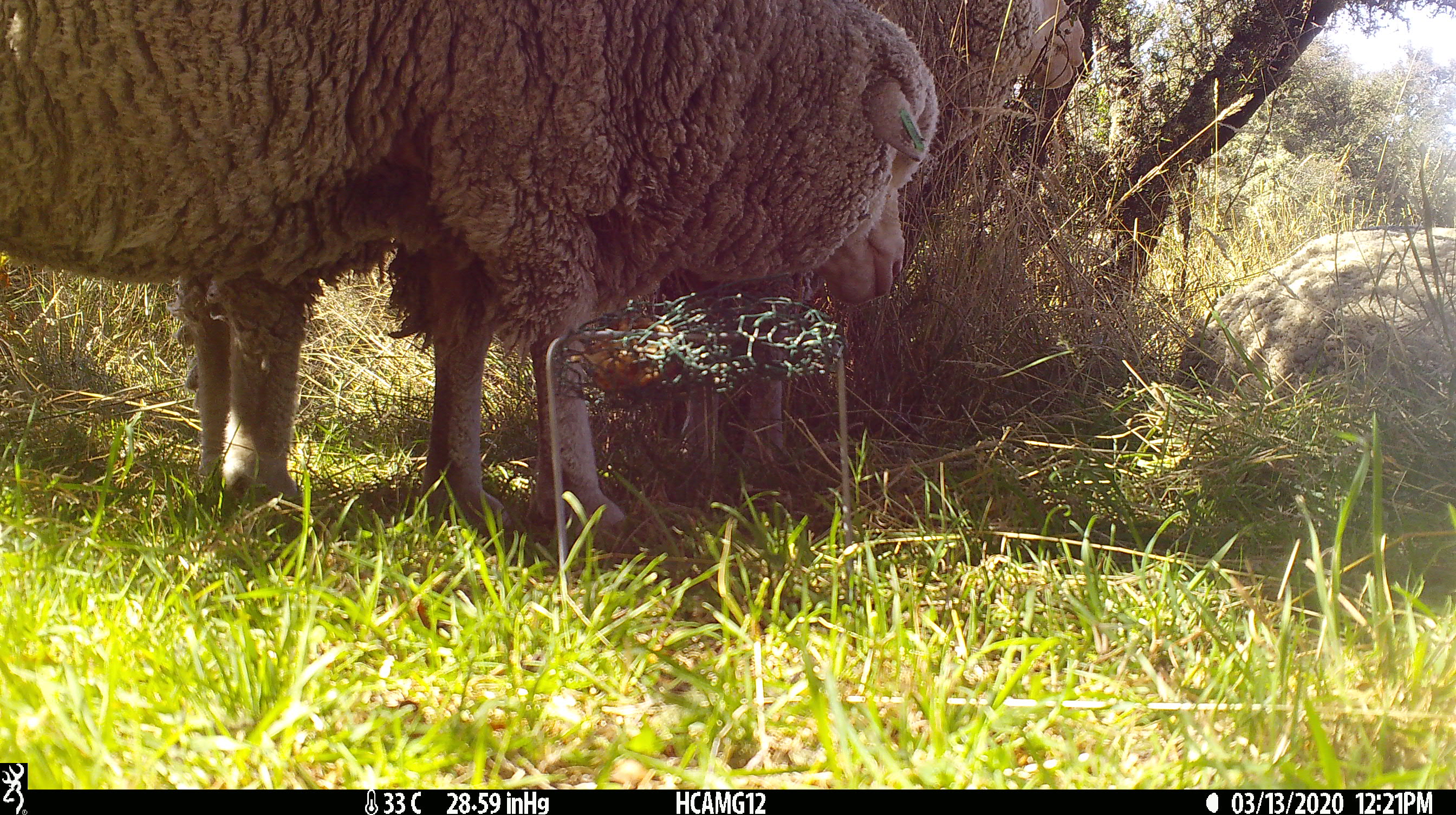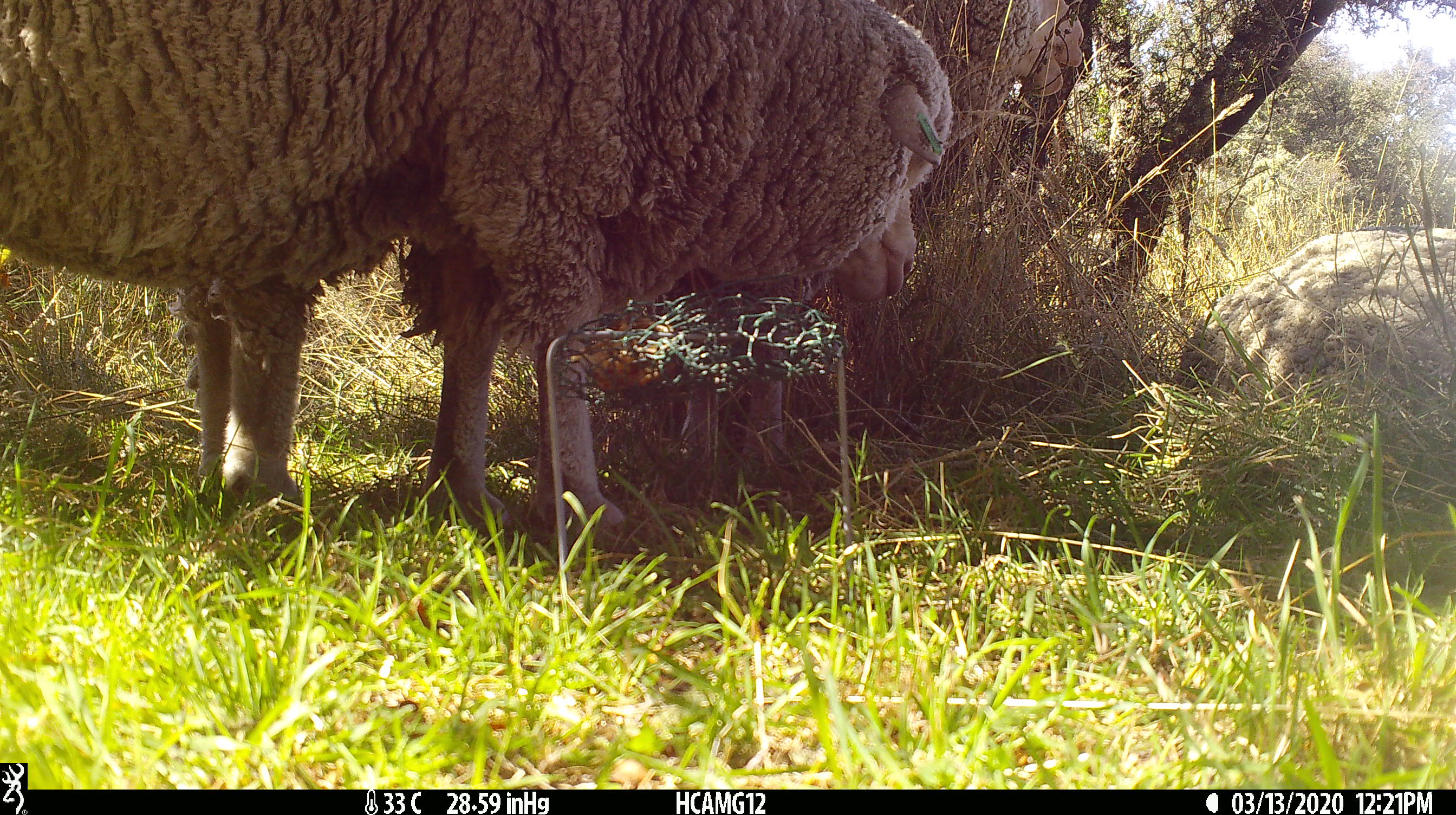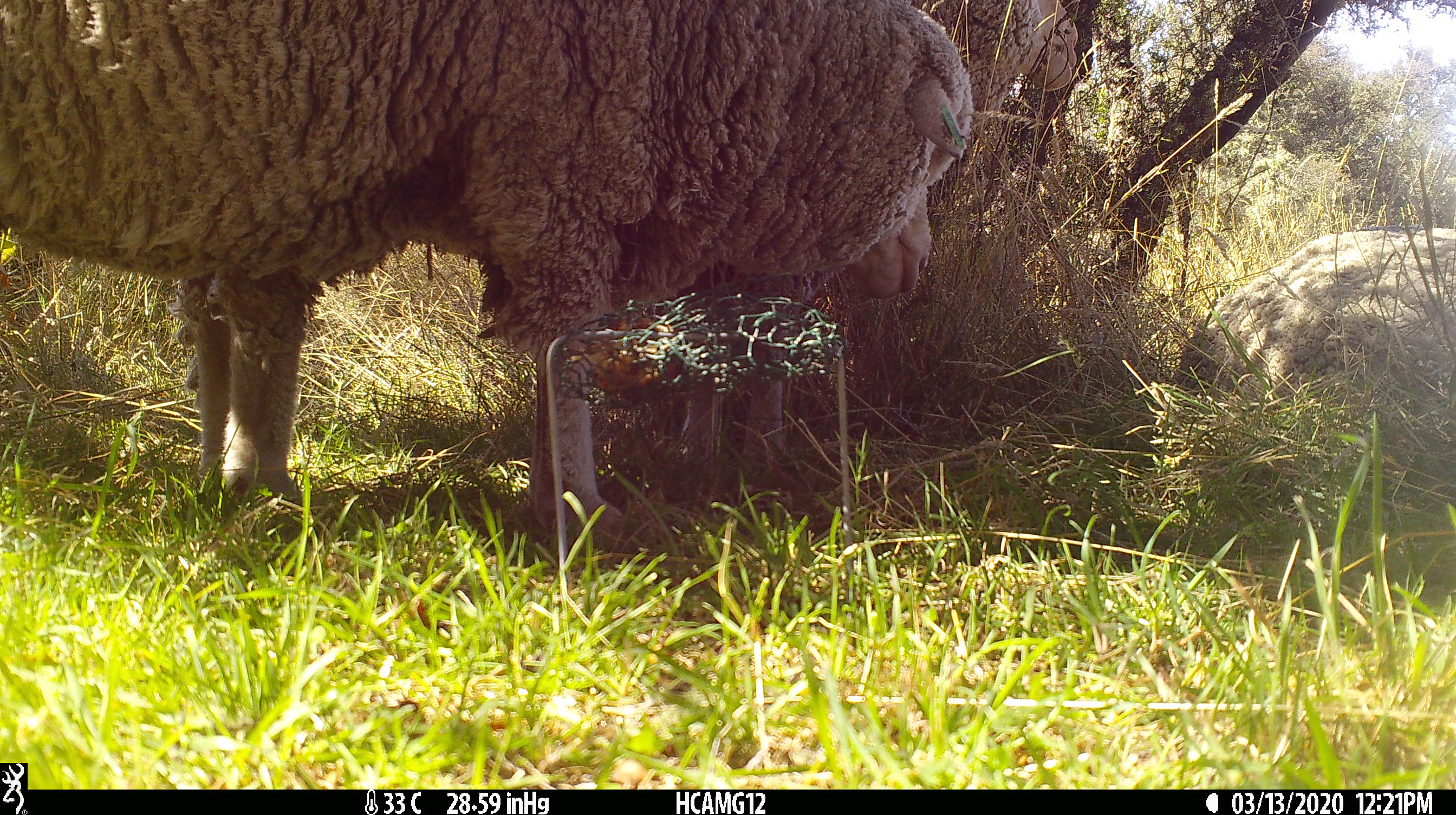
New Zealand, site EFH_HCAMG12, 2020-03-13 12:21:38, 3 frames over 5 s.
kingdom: Animalia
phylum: Chordata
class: Mammalia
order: Artiodactyla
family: Bovidae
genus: Ovis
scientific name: Ovis aries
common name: domestic sheep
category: sheep